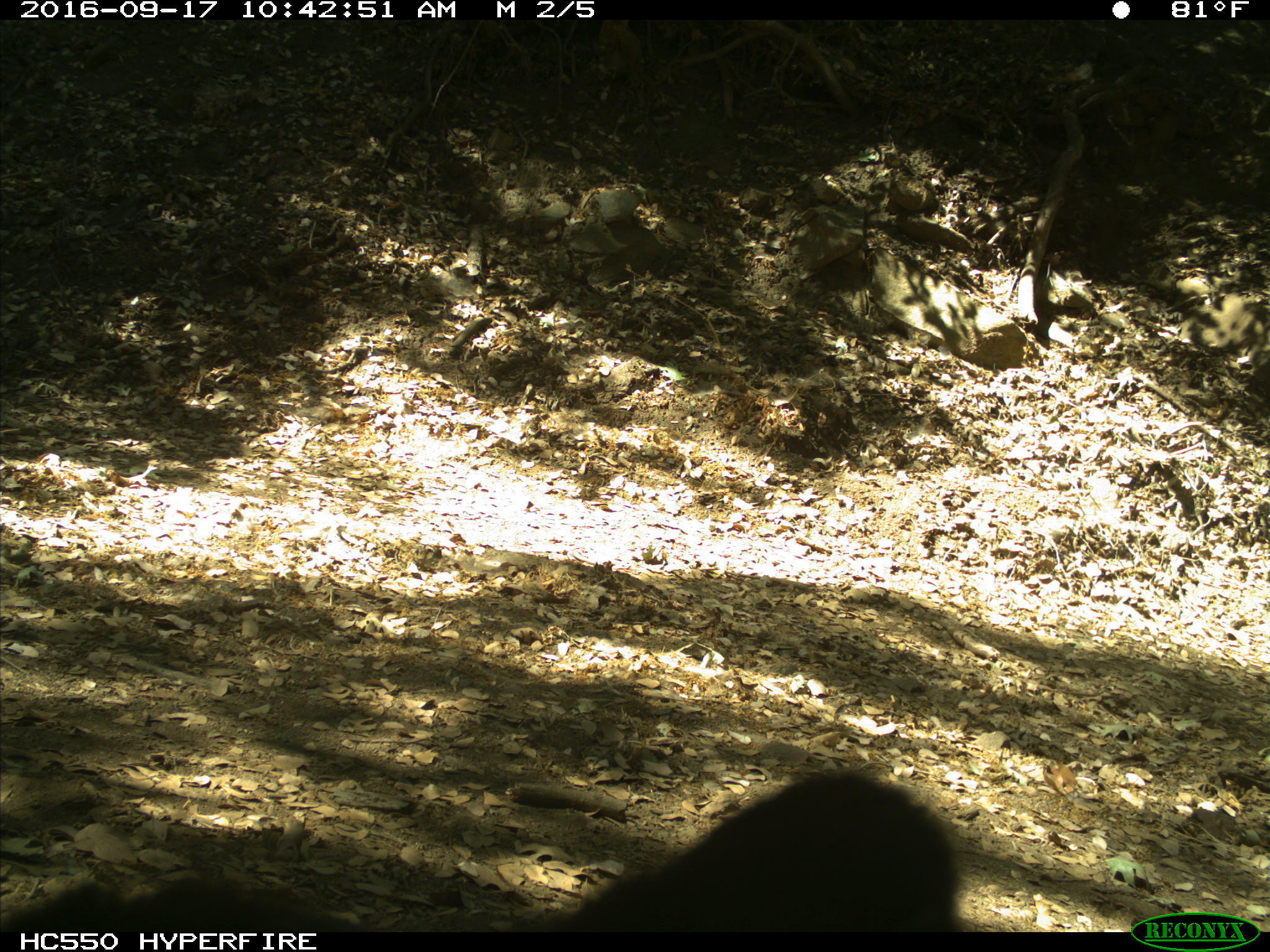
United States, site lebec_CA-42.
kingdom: Animalia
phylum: Chordata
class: Mammalia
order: Carnivora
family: Ursidae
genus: Ursus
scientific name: Ursus americanus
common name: american black bear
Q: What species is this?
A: Ursus americanus (american black bear).